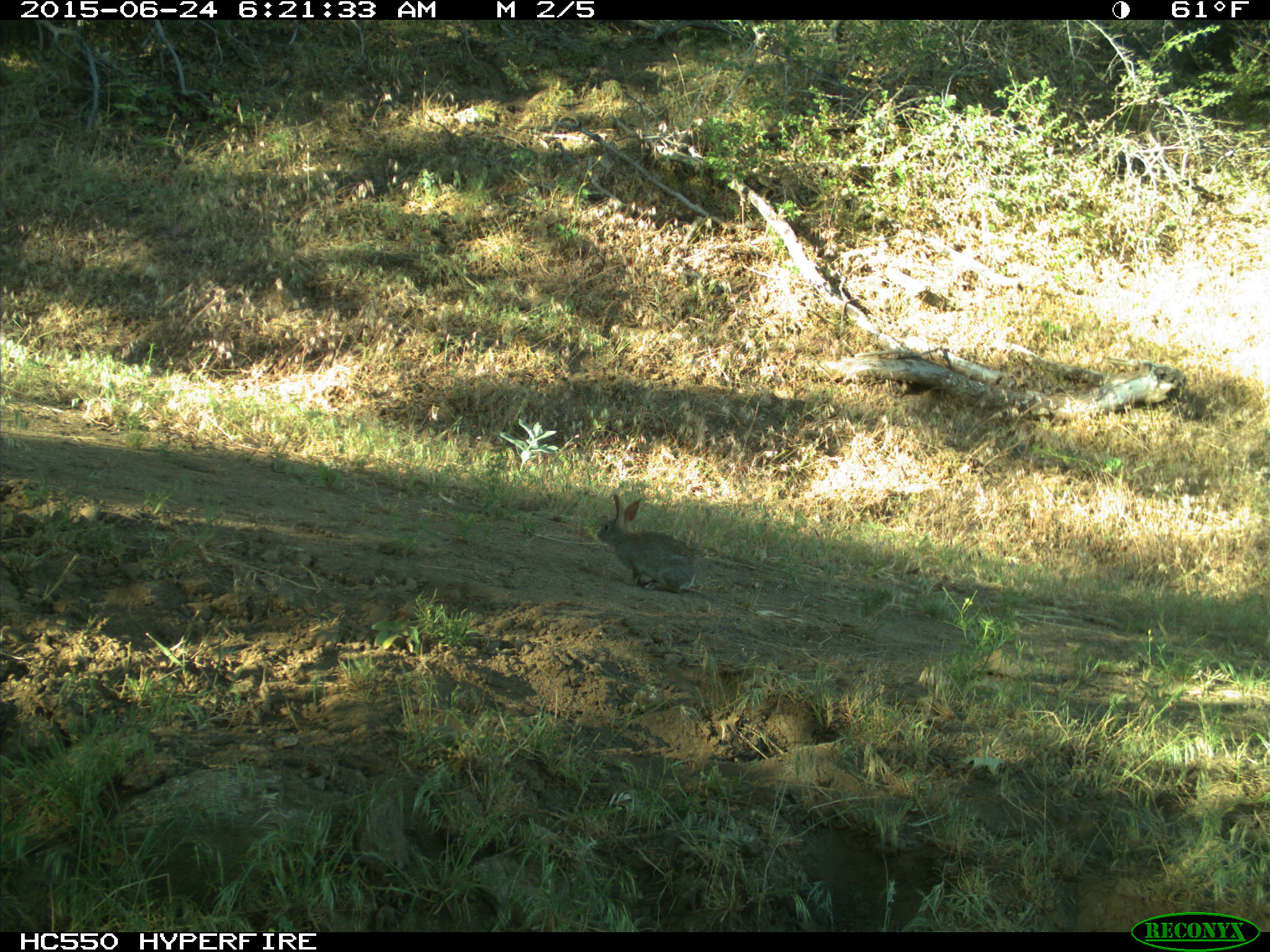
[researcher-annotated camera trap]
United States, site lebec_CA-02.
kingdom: Animalia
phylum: Chordata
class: Mammalia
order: Lagomorpha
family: Leporidae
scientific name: Leporidae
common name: rabbits and hares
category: unidentified rabbit